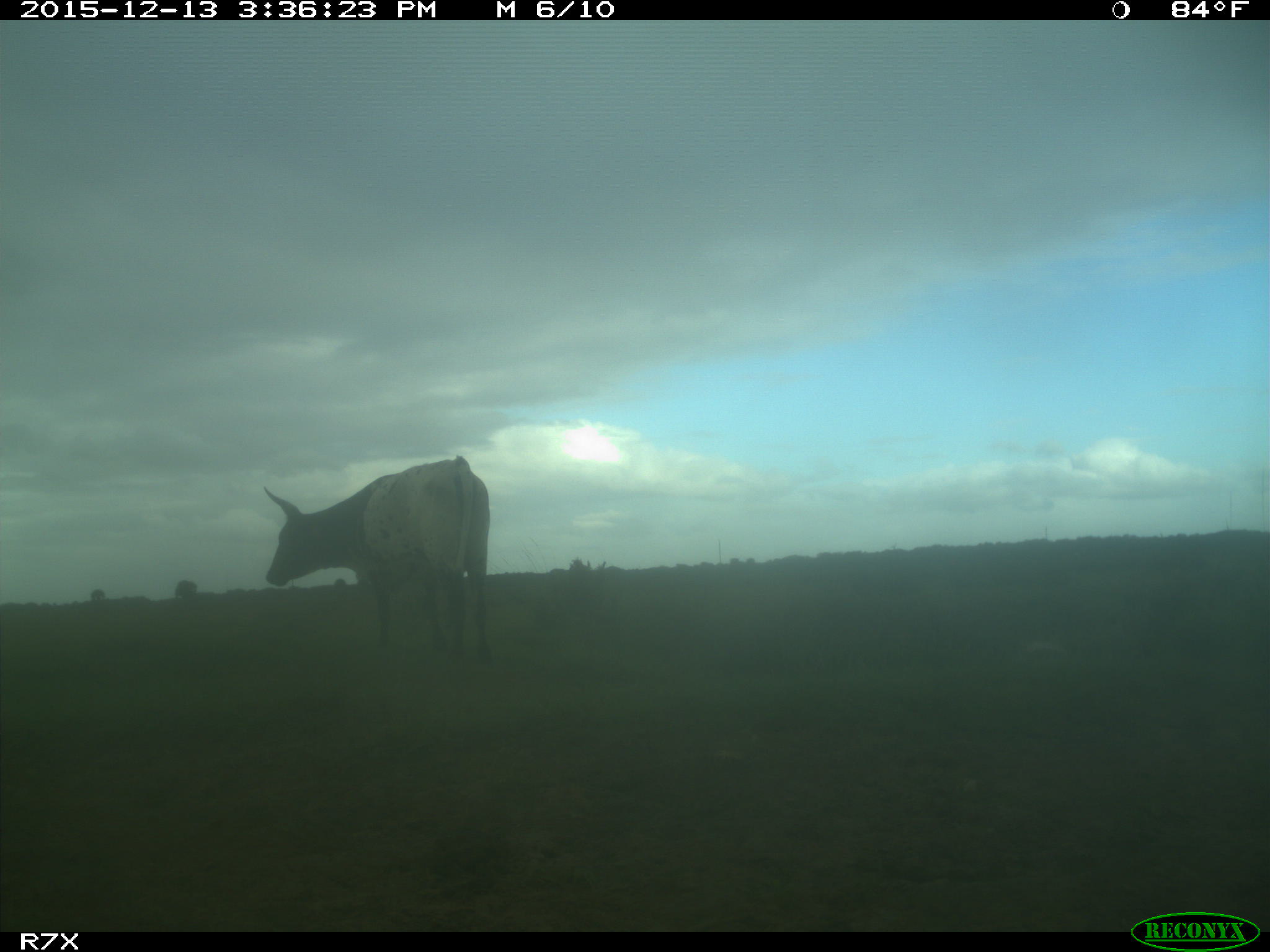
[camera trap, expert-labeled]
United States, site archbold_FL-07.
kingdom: Animalia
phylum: Chordata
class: Mammalia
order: Artiodactyla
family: Bovidae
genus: Bos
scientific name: Bos taurus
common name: domestic cow